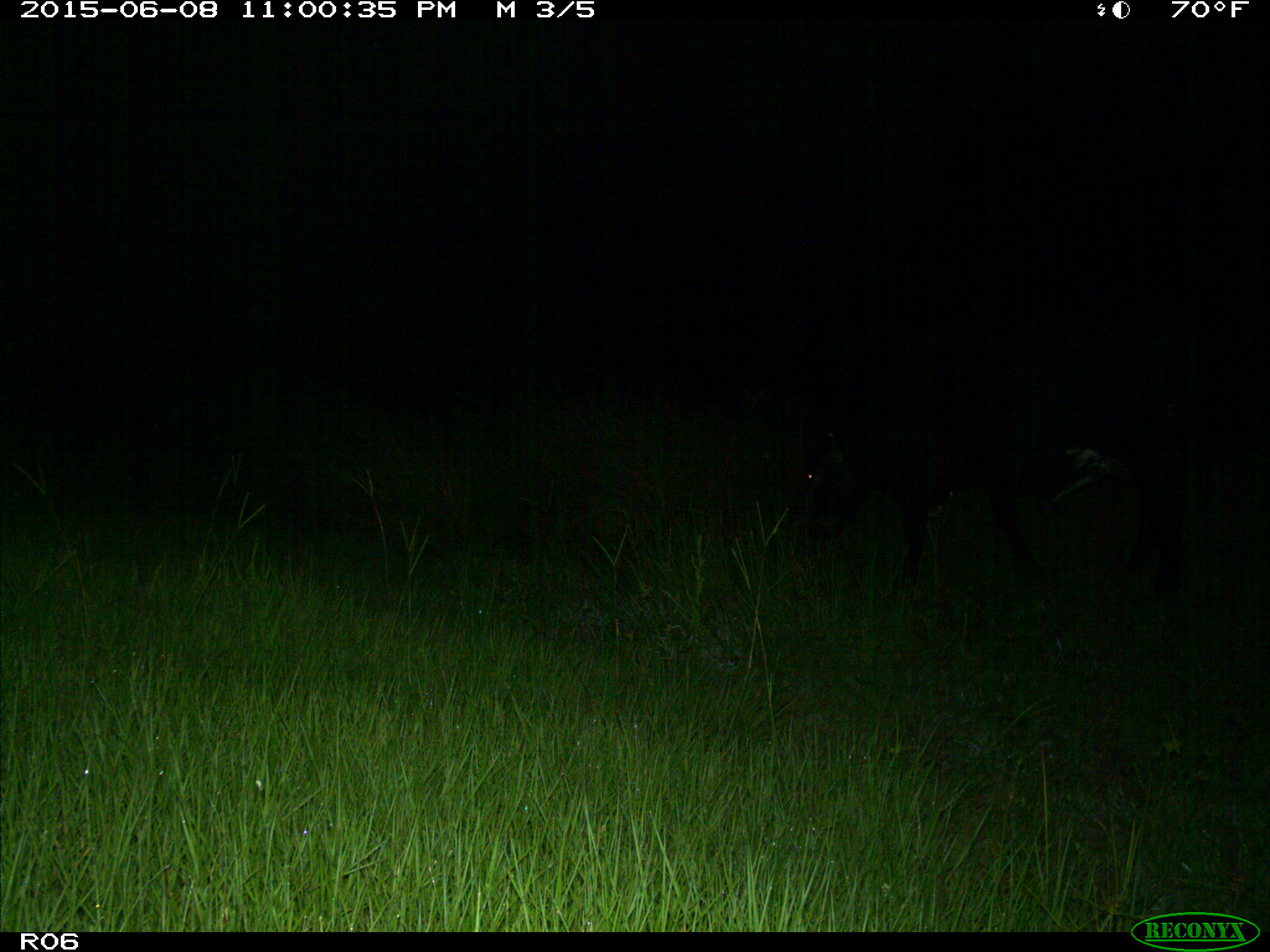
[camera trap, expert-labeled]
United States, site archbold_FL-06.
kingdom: Animalia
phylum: Chordata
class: Mammalia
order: Artiodactyla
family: Bovidae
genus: Bos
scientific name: Bos taurus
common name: domestic cow